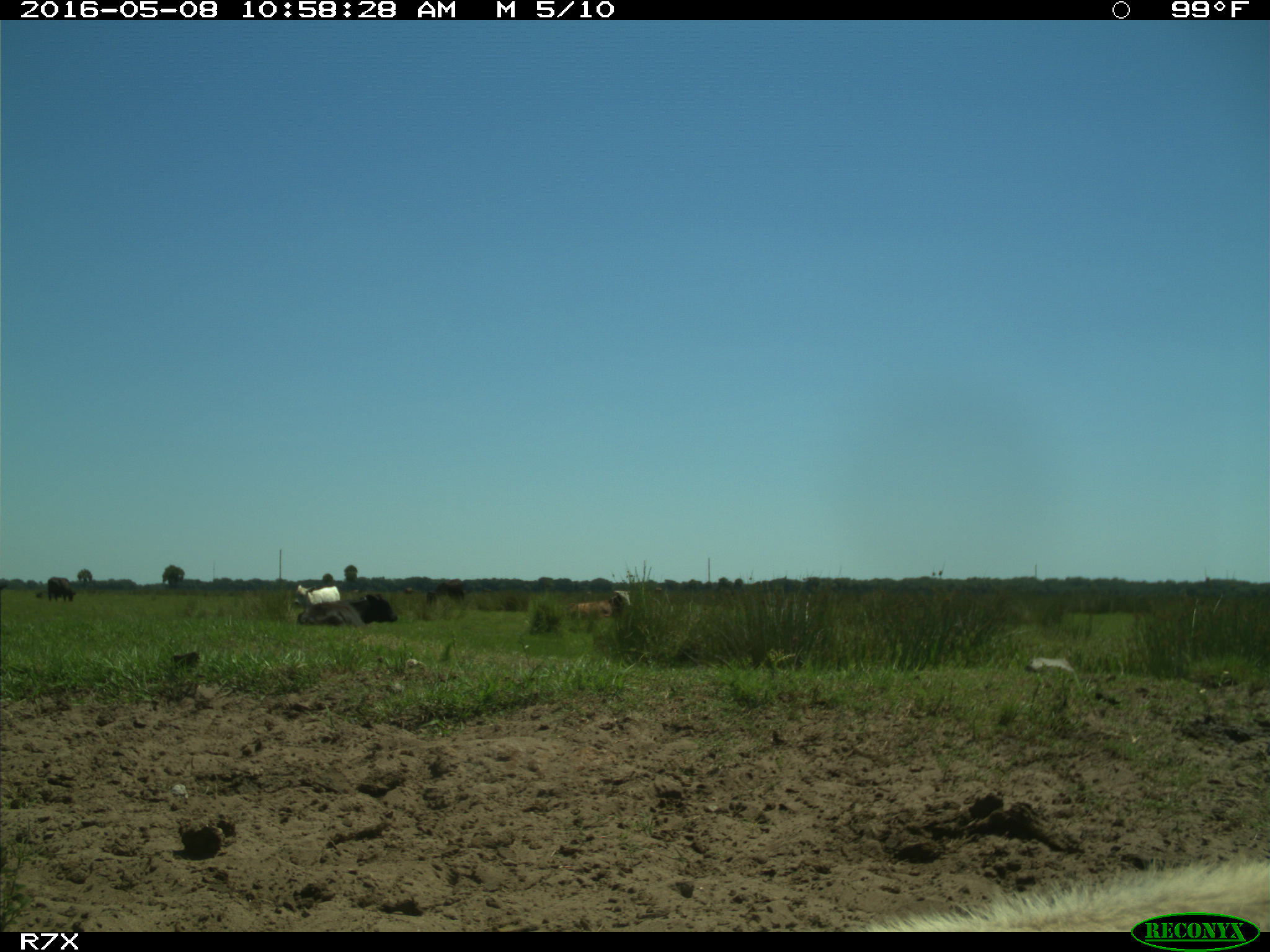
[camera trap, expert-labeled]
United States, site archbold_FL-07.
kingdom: Animalia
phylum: Chordata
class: Mammalia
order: Artiodactyla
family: Bovidae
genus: Bos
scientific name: Bos taurus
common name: domestic cow